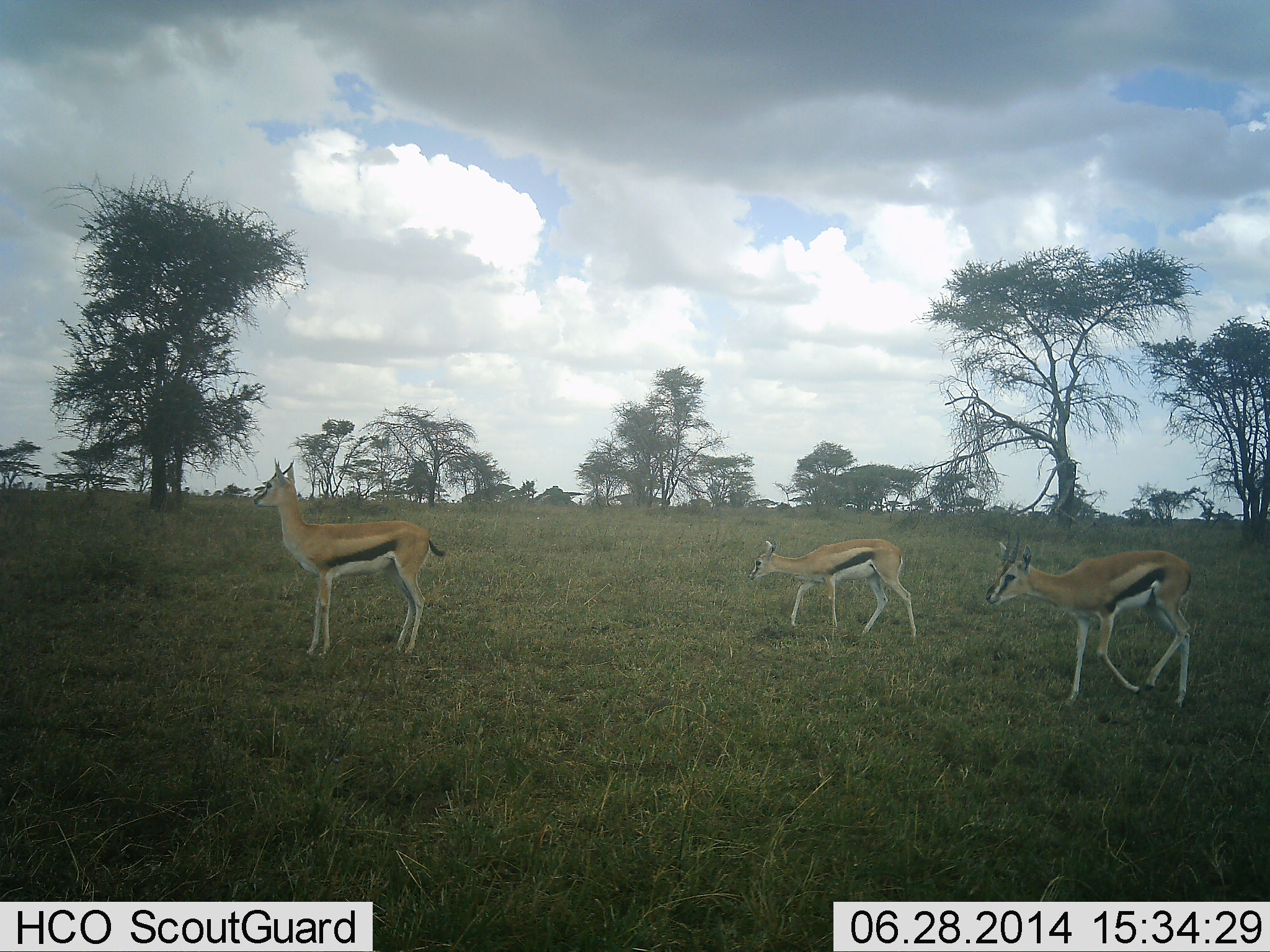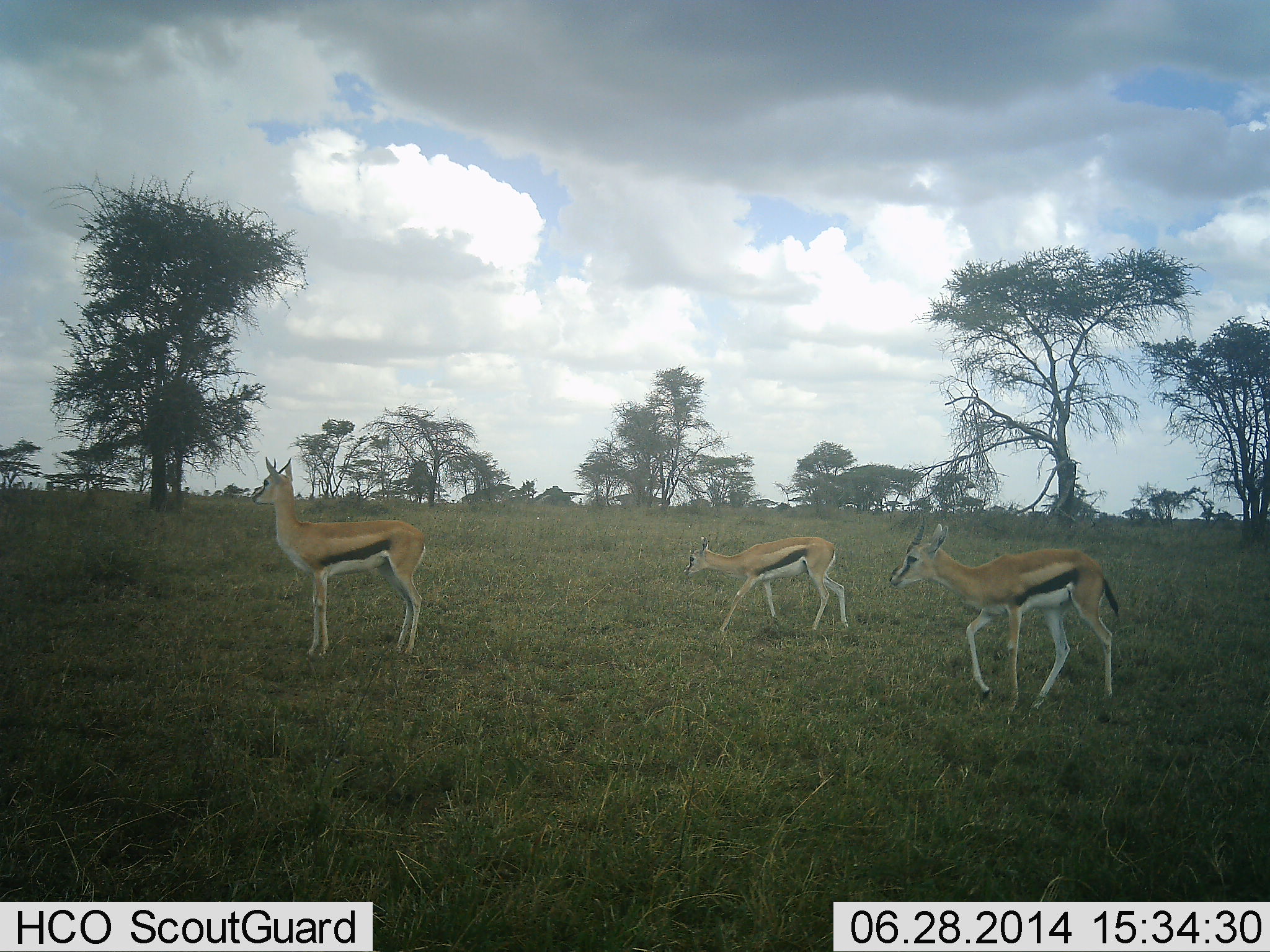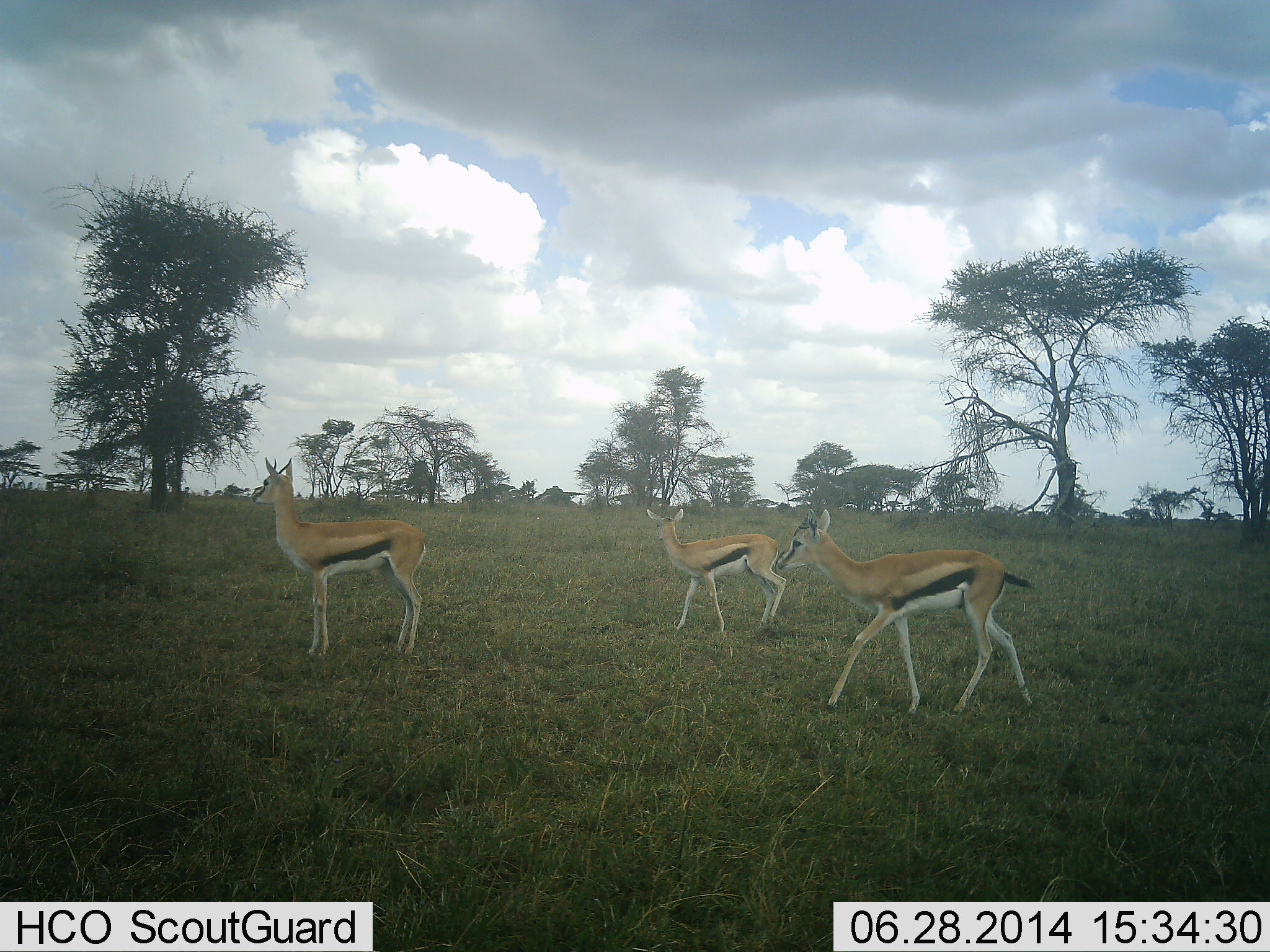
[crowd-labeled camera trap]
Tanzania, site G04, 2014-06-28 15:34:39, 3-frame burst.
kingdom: Animalia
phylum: Chordata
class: Mammalia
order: Artiodactyla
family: Bovidae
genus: Eudorcas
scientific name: Eudorcas thomsonii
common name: thomson's gazelle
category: gazellethomsons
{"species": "gazellethomsons (thomson's gazelle) (Eudorcas thomsonii)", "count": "3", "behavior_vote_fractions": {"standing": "70%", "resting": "0%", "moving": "80%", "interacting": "0%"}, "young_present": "0%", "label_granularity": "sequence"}